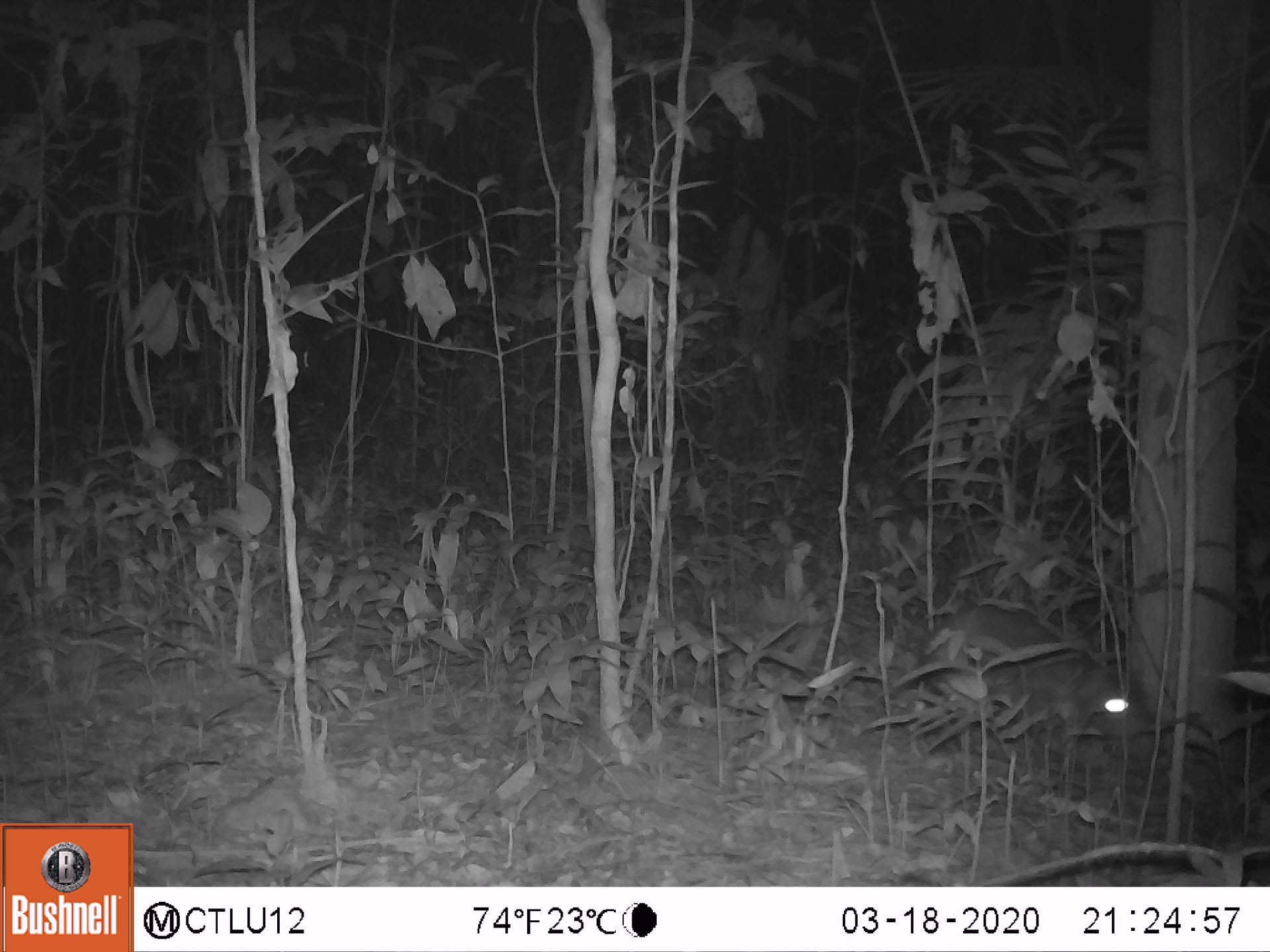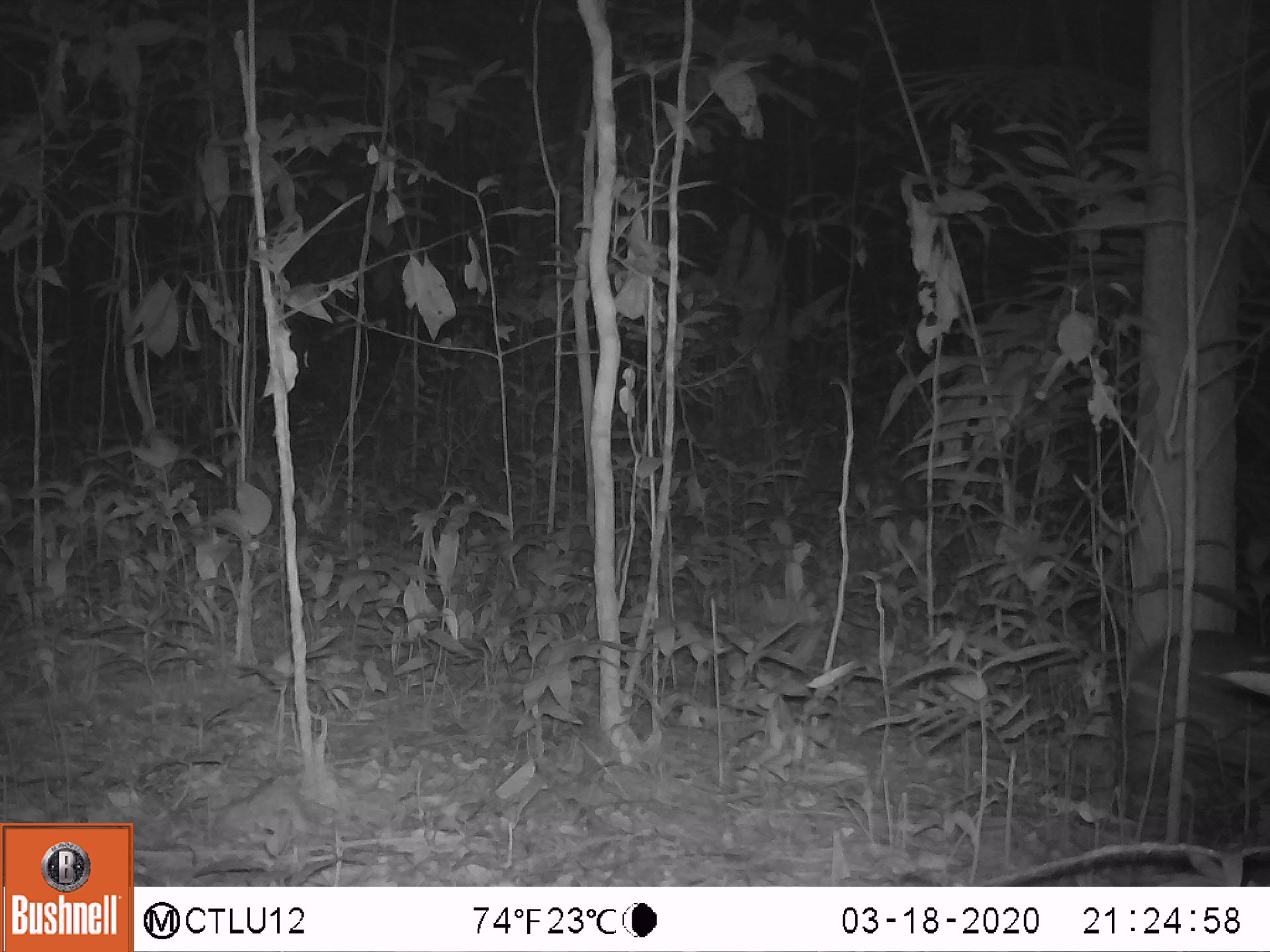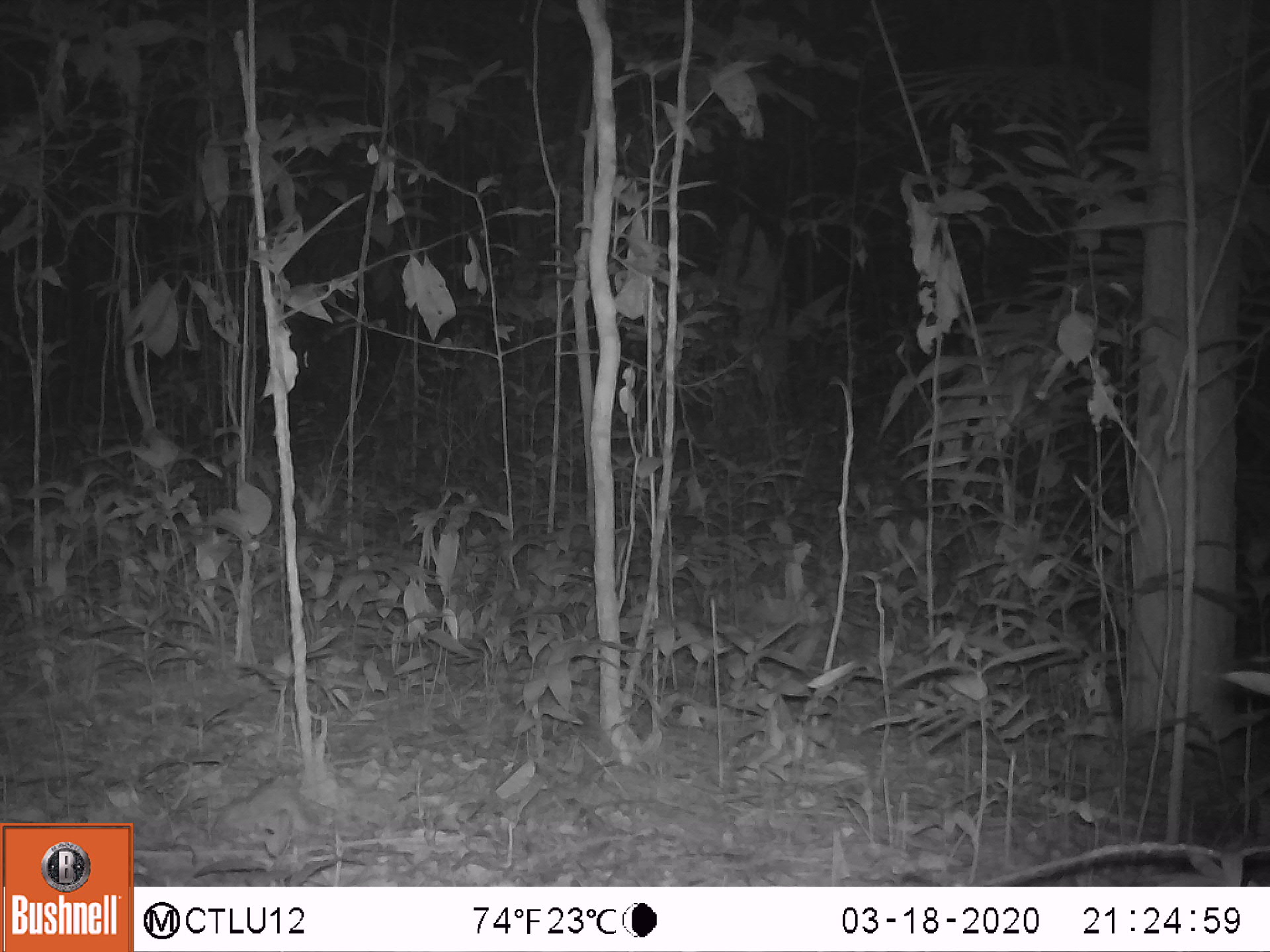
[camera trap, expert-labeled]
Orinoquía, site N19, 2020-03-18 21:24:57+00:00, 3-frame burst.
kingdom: Animalia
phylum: Chordata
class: Mammalia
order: Rodentia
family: Cuniculidae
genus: Cuniculus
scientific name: Cuniculus paca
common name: spotted paca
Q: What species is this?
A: Spotted paca (Cuniculus paca).